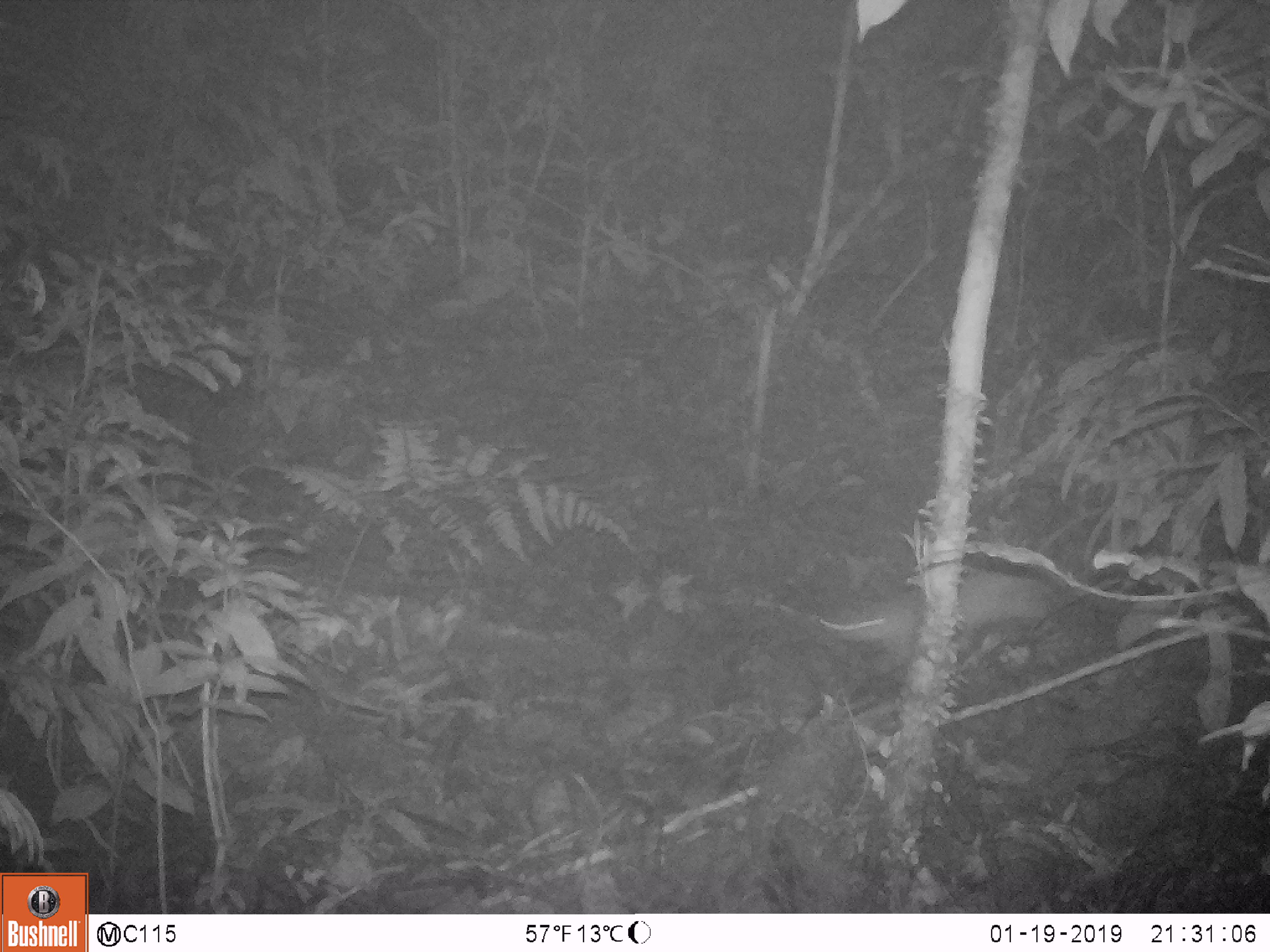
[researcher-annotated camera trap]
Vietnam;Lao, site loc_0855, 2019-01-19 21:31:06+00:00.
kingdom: Animalia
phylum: Chordata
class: Mammalia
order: Rodentia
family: Muridae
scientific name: Muridae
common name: old-world mice and rats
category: unidentified murid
Unidentified murid (old-world mice and rats) (Muridae). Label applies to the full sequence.